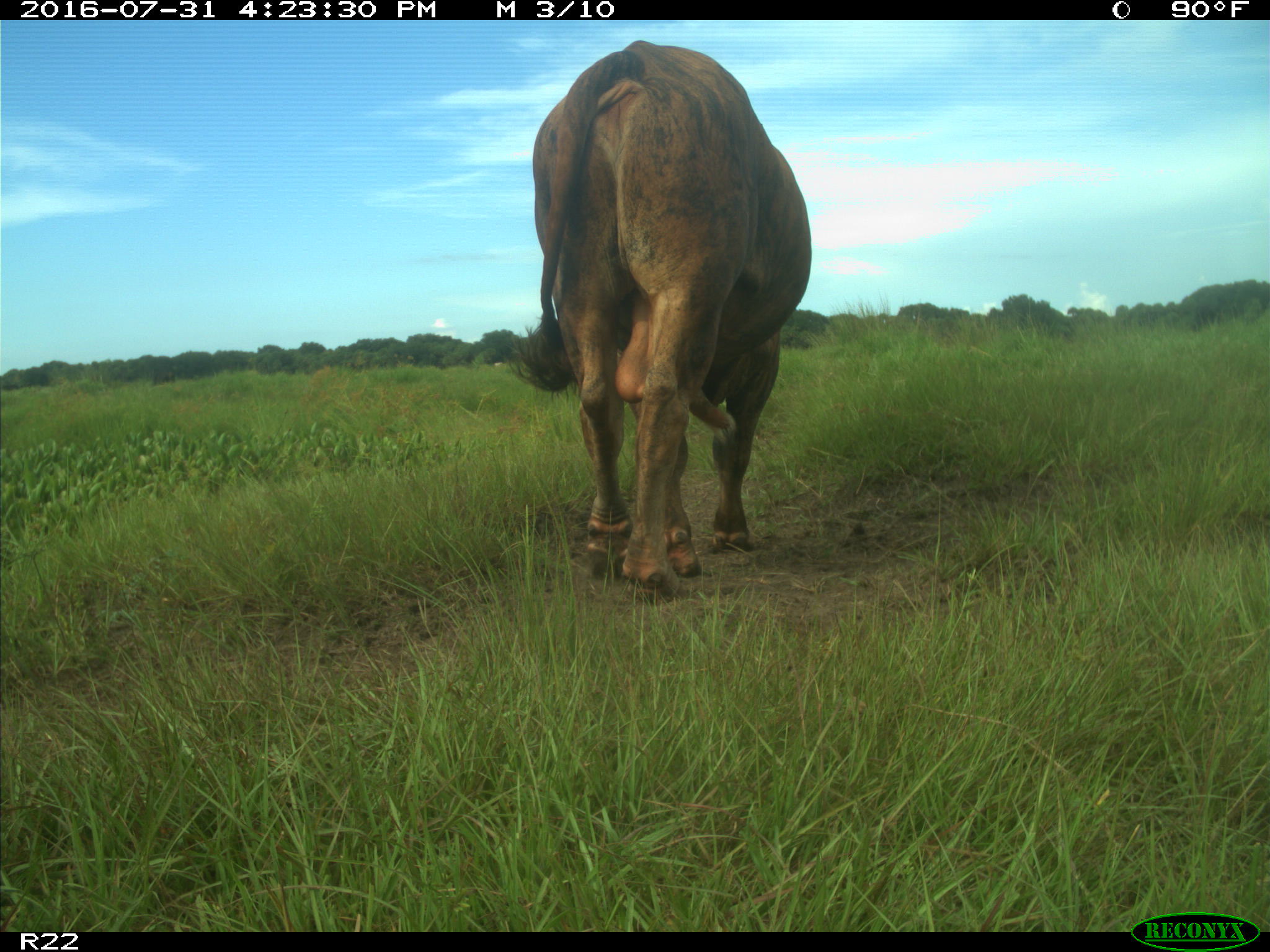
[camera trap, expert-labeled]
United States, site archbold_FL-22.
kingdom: Animalia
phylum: Chordata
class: Mammalia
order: Artiodactyla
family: Bovidae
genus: Bos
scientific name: Bos taurus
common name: domestic cow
Bos taurus (domestic cow).